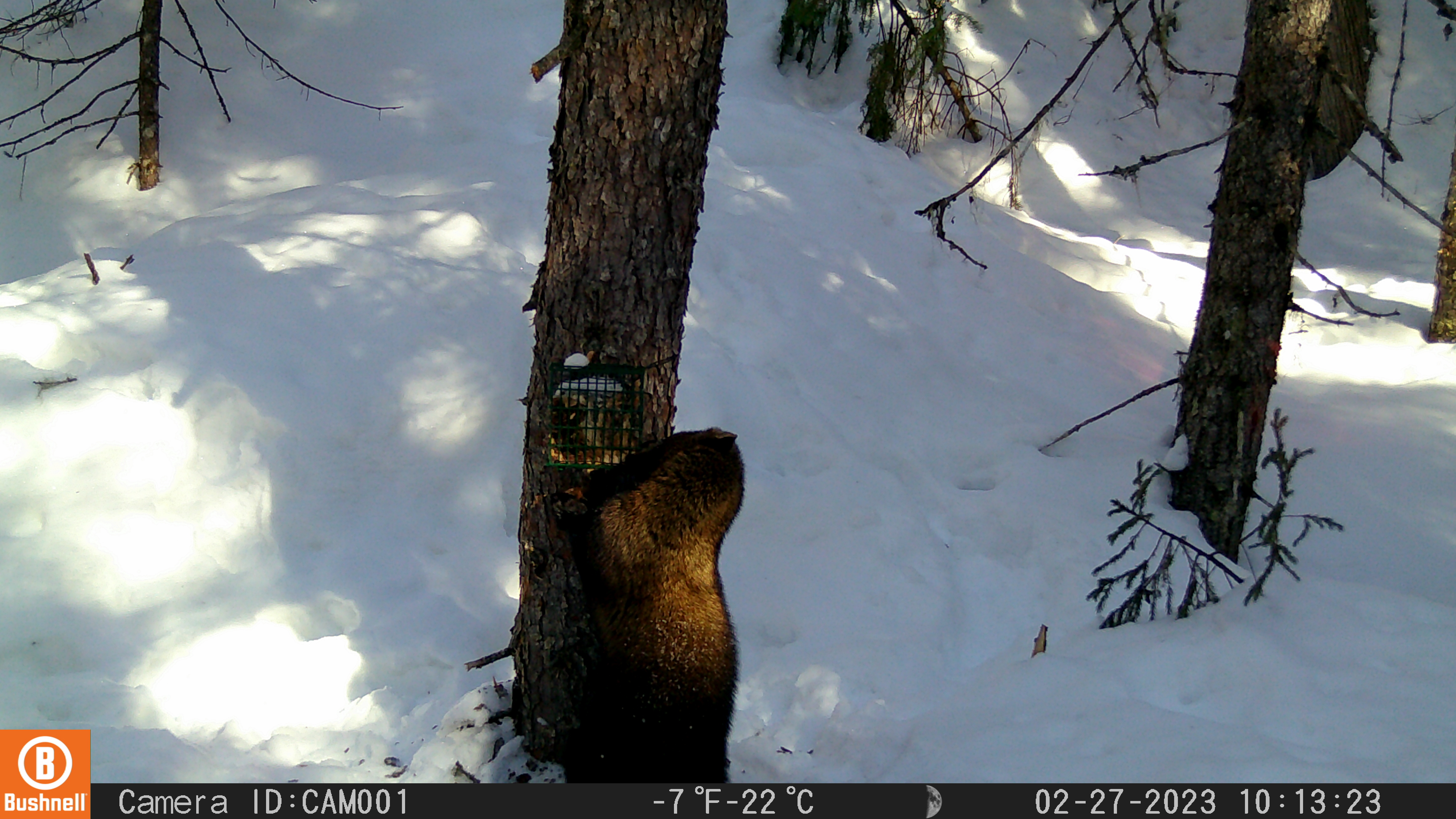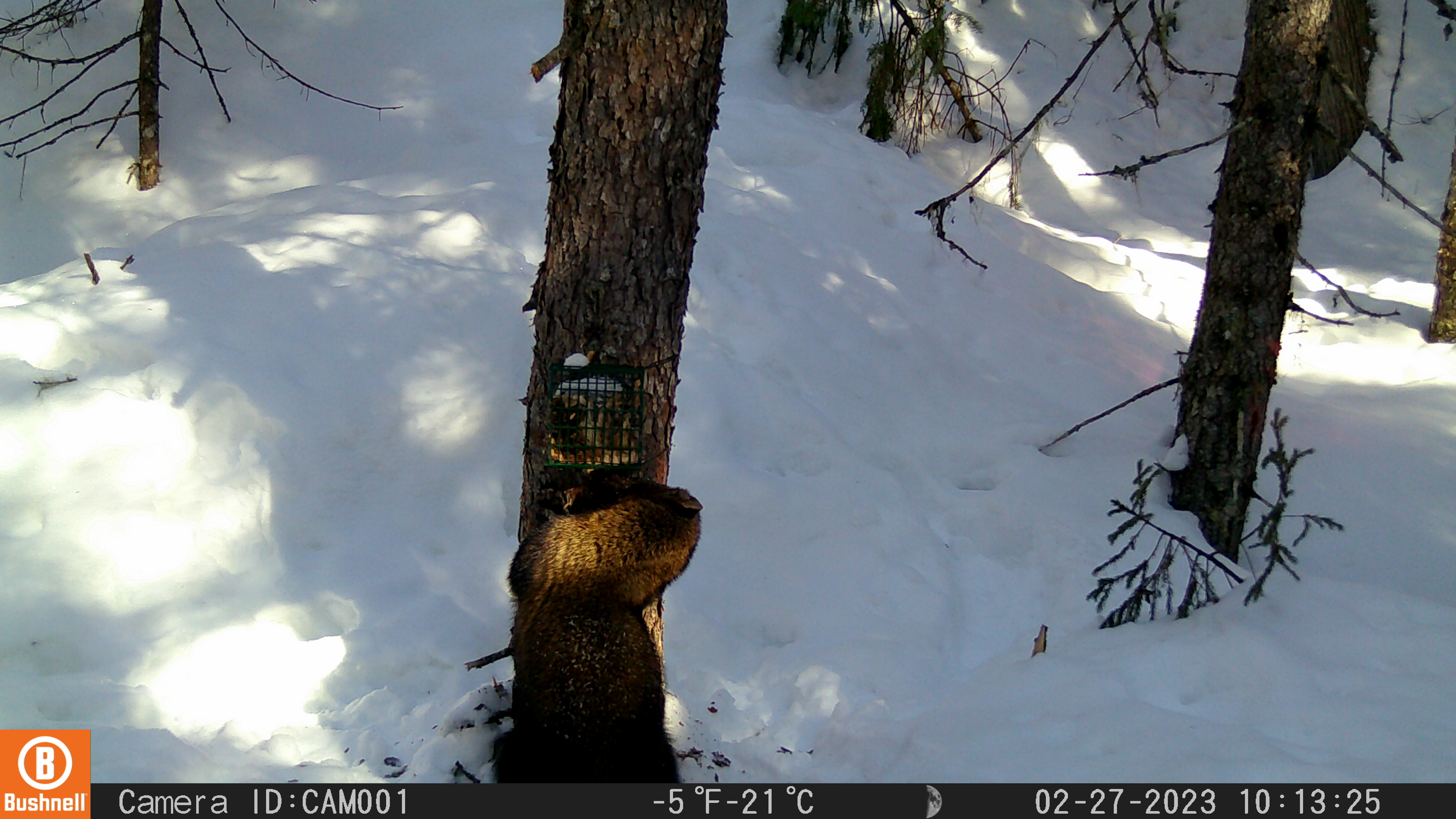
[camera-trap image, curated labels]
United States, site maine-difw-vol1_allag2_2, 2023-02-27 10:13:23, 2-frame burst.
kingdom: Animalia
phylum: Chordata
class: Mammalia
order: Carnivora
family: Mustelidae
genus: Pekania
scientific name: Pekania pennanti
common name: fisher